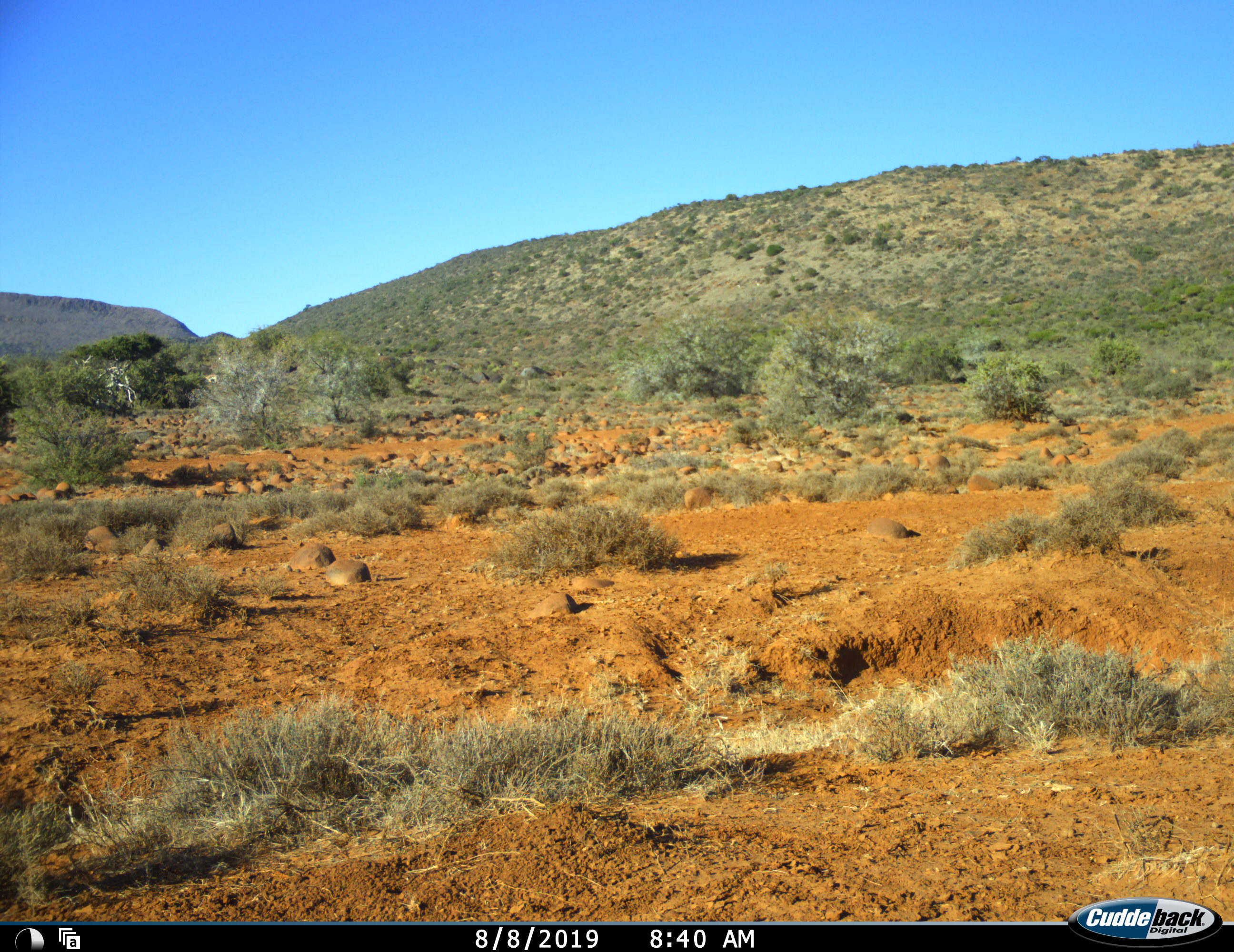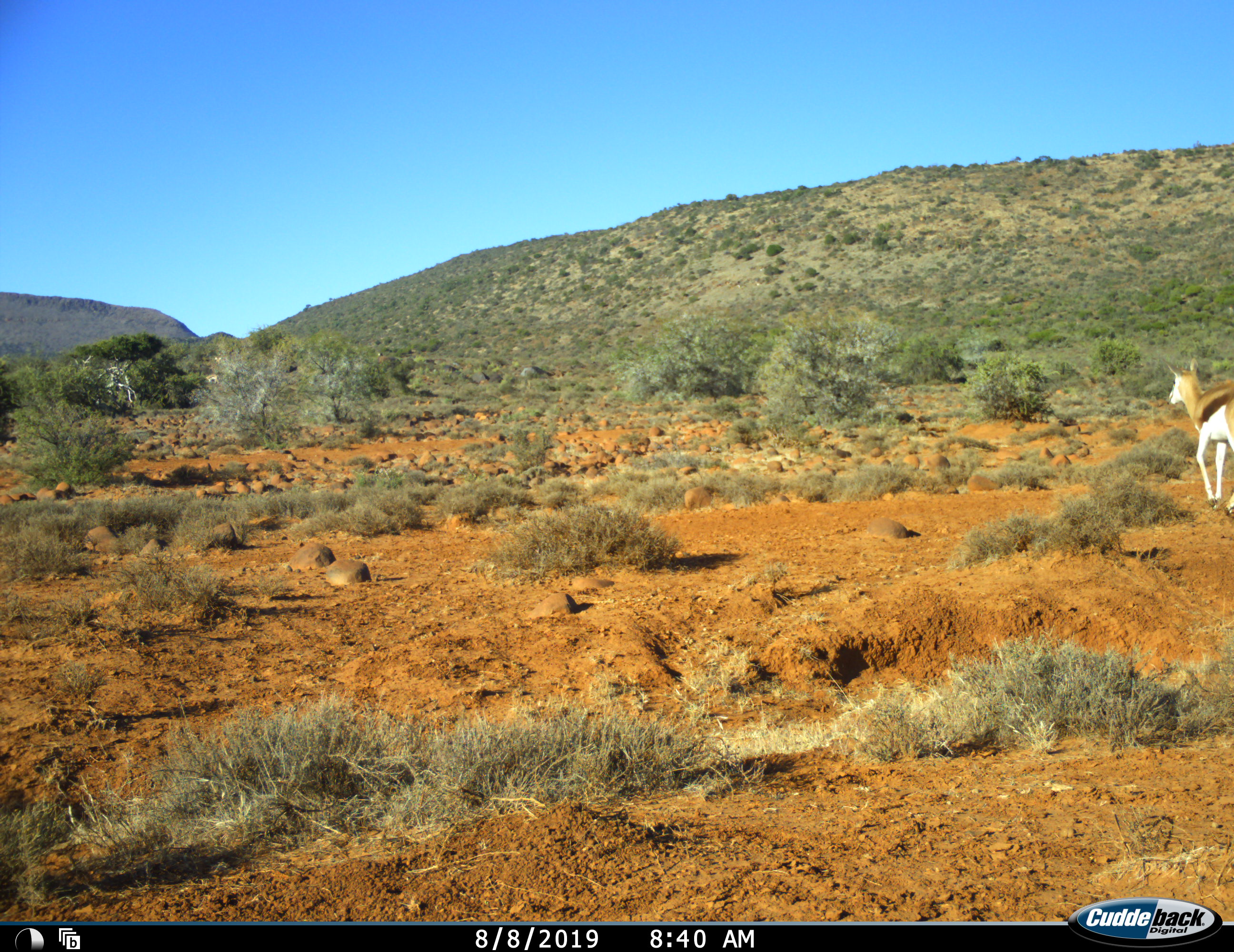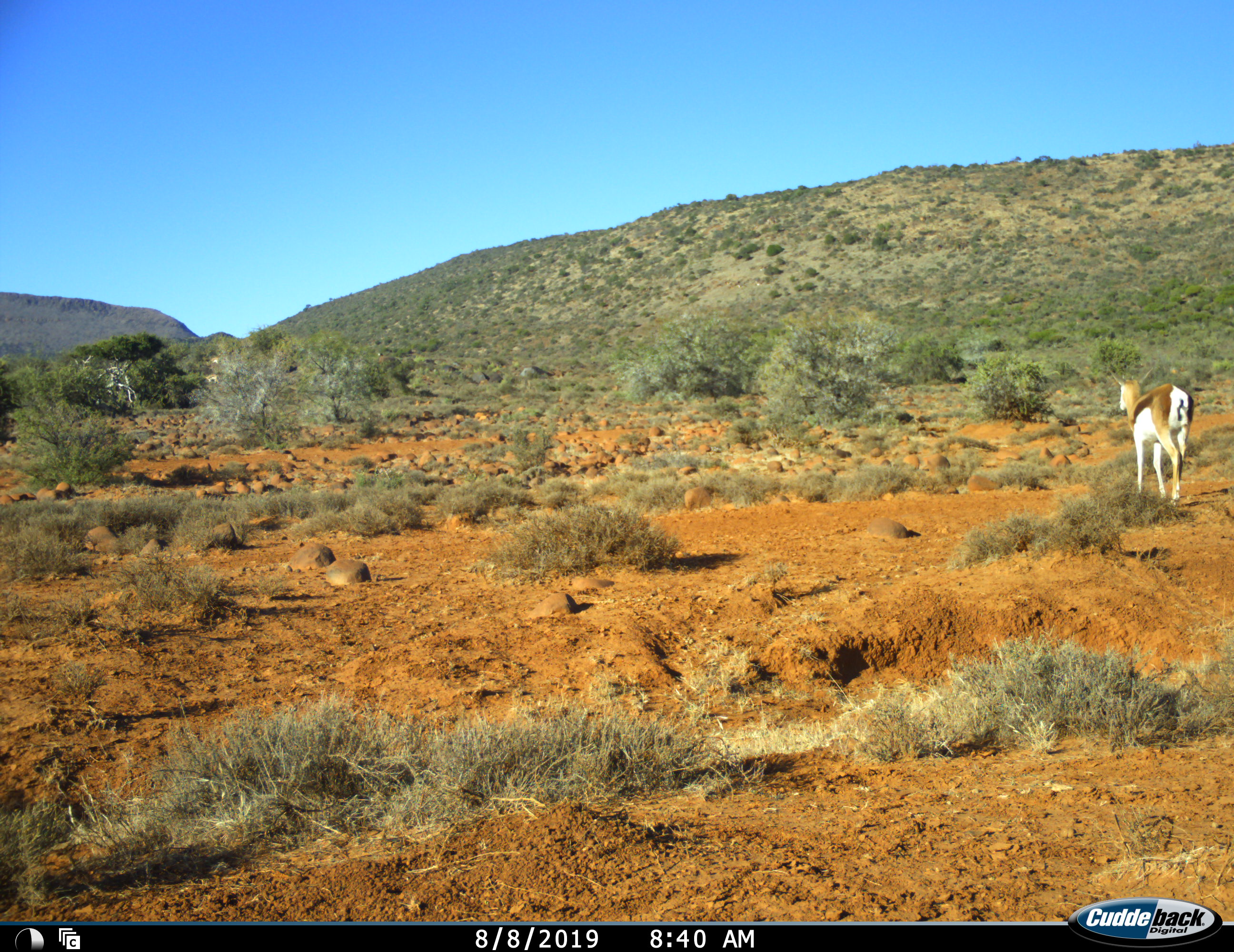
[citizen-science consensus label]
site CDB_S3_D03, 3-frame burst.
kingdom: Animalia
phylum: Chordata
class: Mammalia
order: Artiodactyla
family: Bovidae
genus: Antidorcas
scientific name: Antidorcas marsupialis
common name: springbok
Springbok (Antidorcas marsupialis), count 1. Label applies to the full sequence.